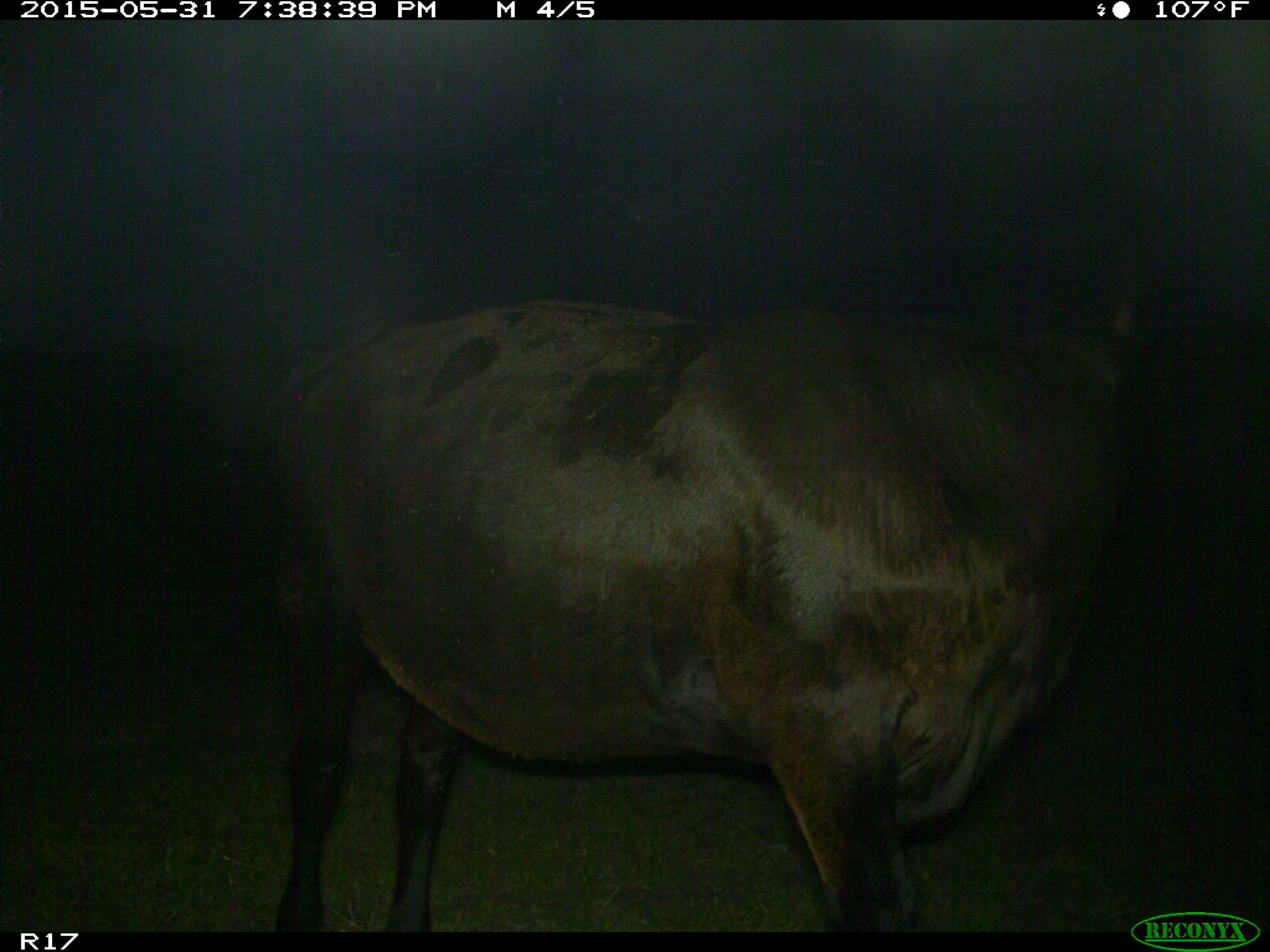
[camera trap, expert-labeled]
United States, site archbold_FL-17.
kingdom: Animalia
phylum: Chordata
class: Mammalia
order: Artiodactyla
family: Bovidae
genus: Bos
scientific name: Bos taurus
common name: domestic cow